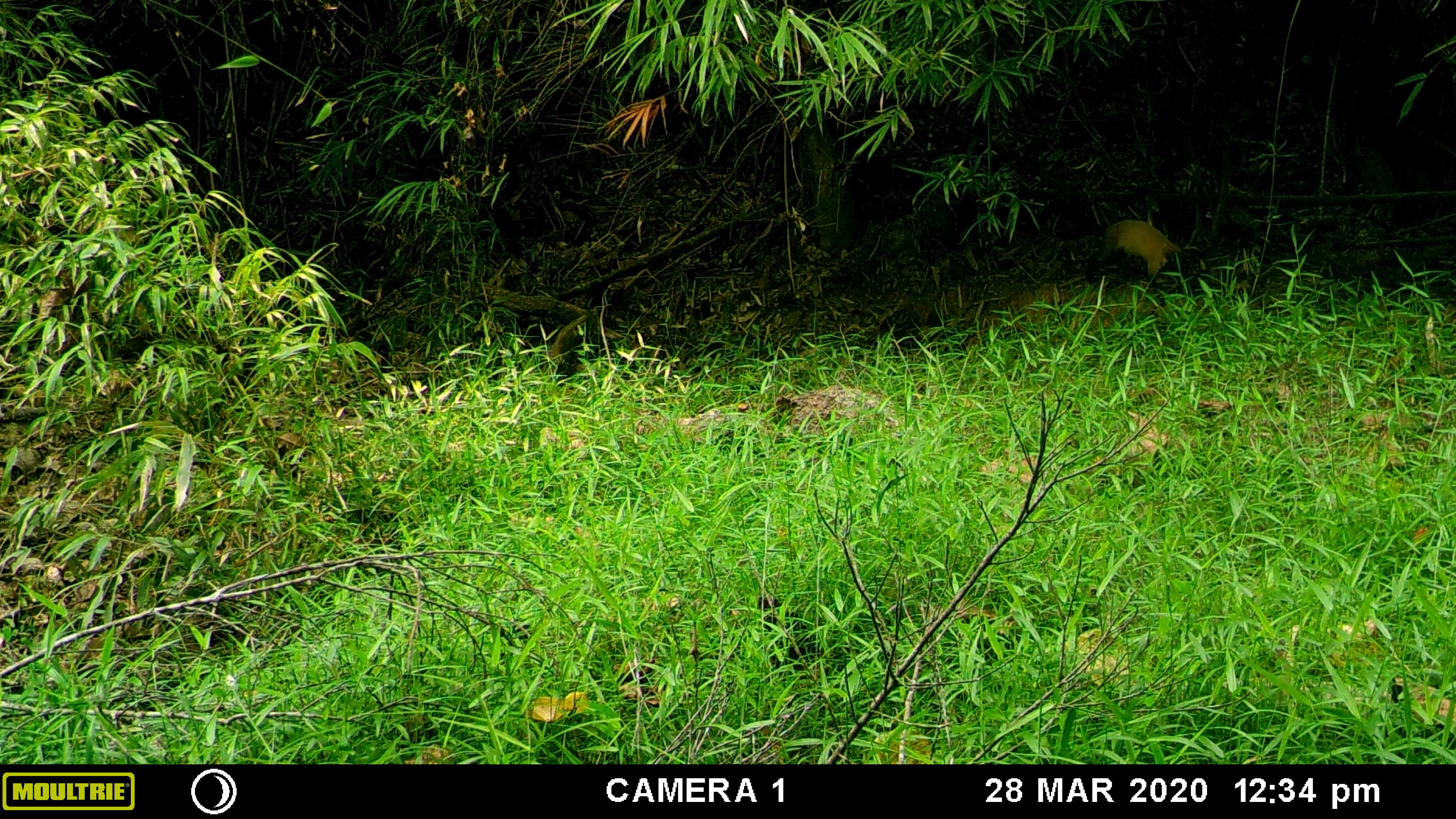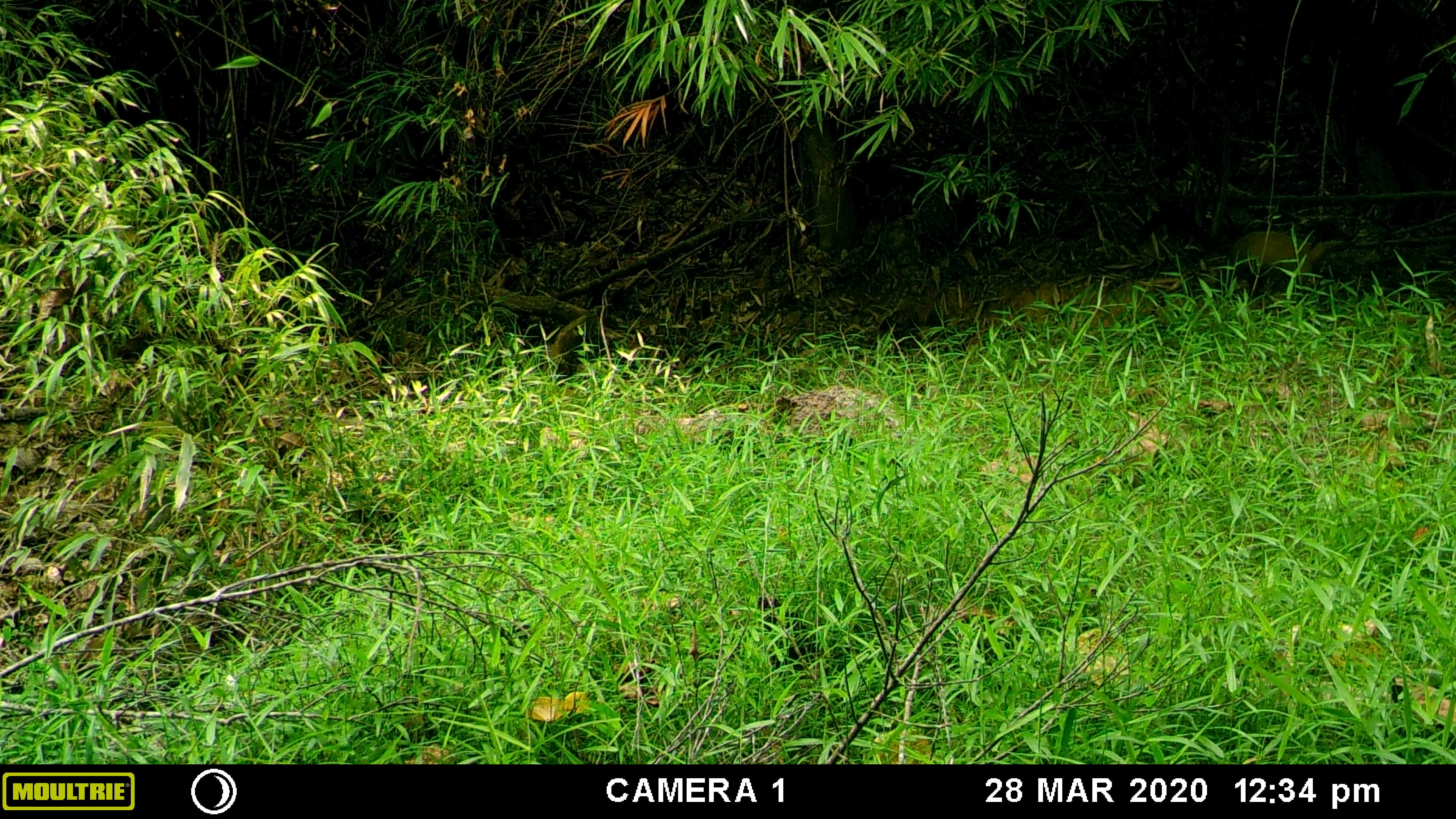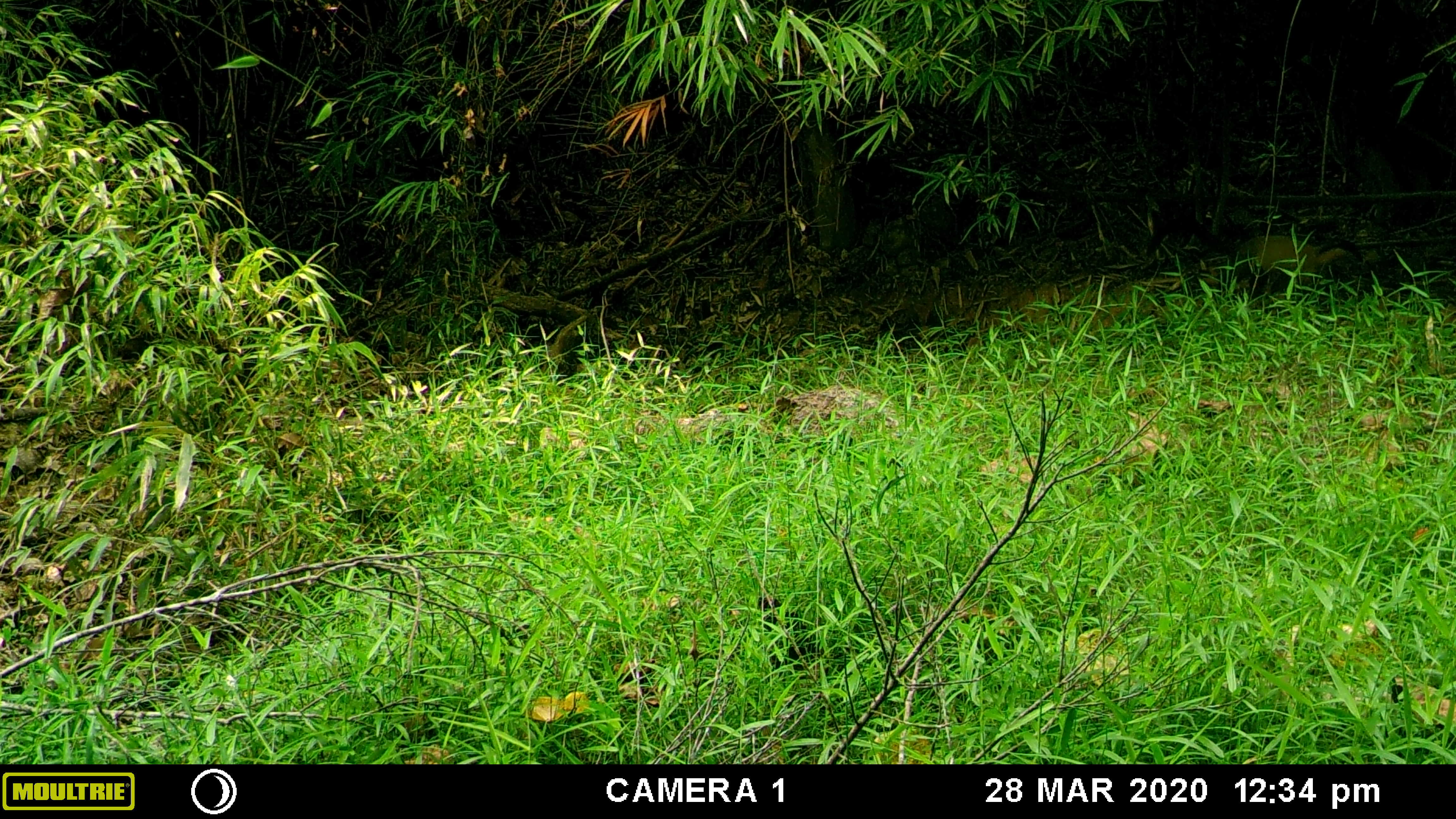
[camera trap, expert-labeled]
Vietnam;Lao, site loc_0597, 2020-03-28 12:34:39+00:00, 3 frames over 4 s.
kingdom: Animalia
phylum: Chordata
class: Mammalia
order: Carnivora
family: Mustelidae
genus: Martes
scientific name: Martes flavigula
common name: yellow-throated marten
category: yellow throated marten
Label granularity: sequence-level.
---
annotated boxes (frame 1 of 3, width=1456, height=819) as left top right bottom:
yellow throated marten: 1035 199 1194 292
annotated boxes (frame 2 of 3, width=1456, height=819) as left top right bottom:
yellow throated marten: 1134 201 1351 301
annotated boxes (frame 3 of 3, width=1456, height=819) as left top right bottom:
yellow throated marten: 1146 214 1363 304